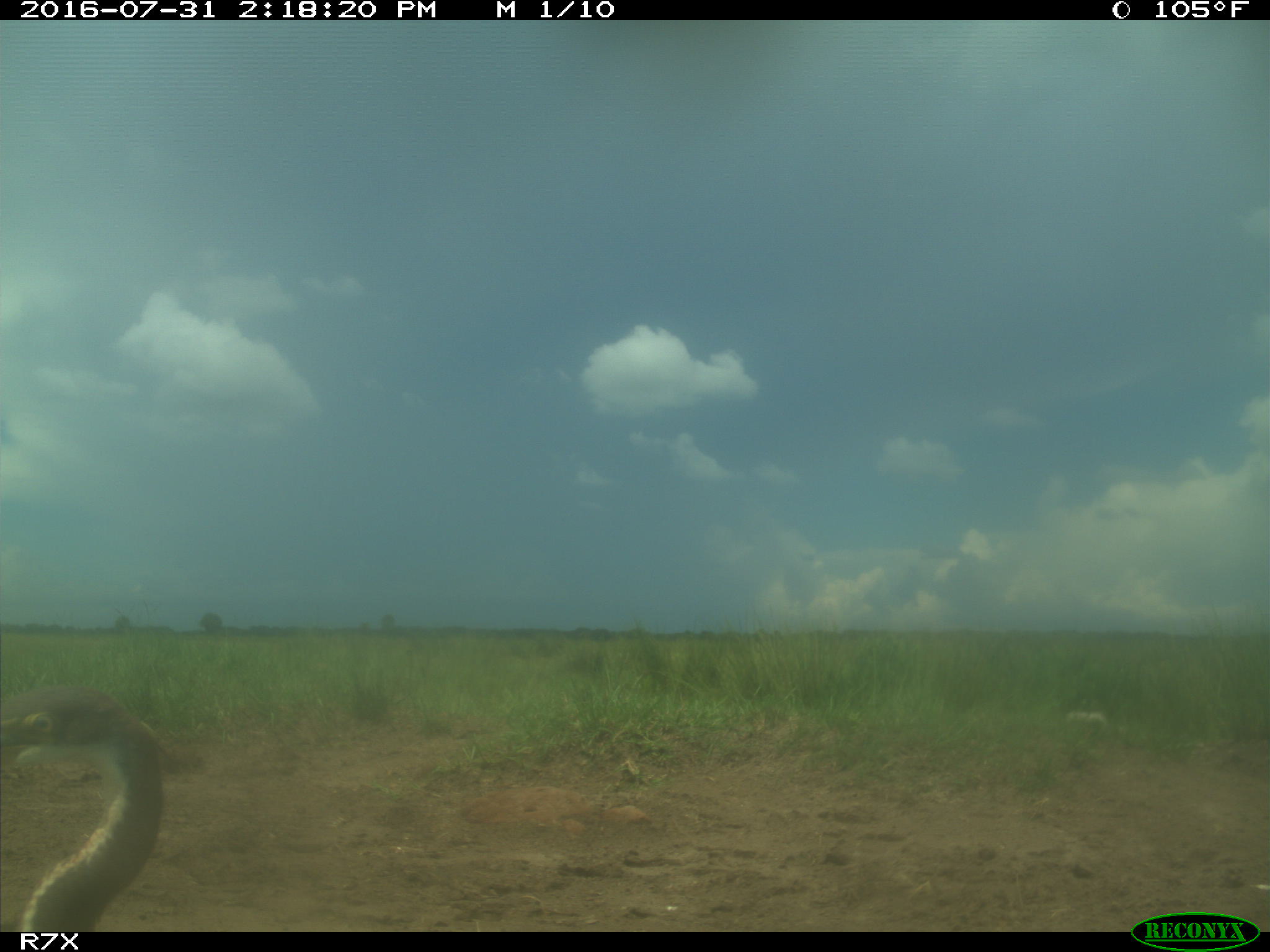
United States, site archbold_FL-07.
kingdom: Animalia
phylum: Chordata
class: Aves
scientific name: Aves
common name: birds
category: unidentified bird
Unidentified bird (birds) (Aves).